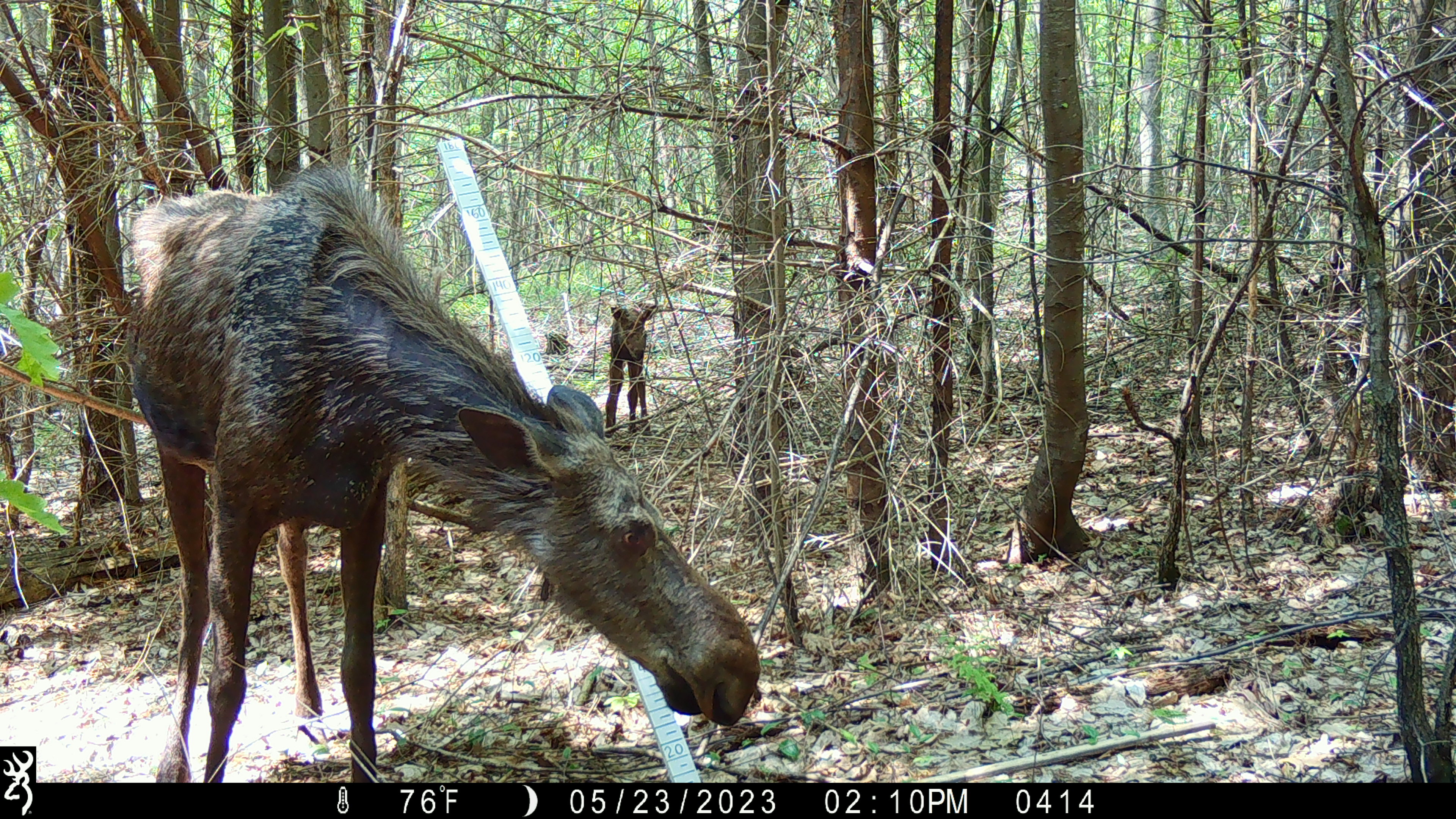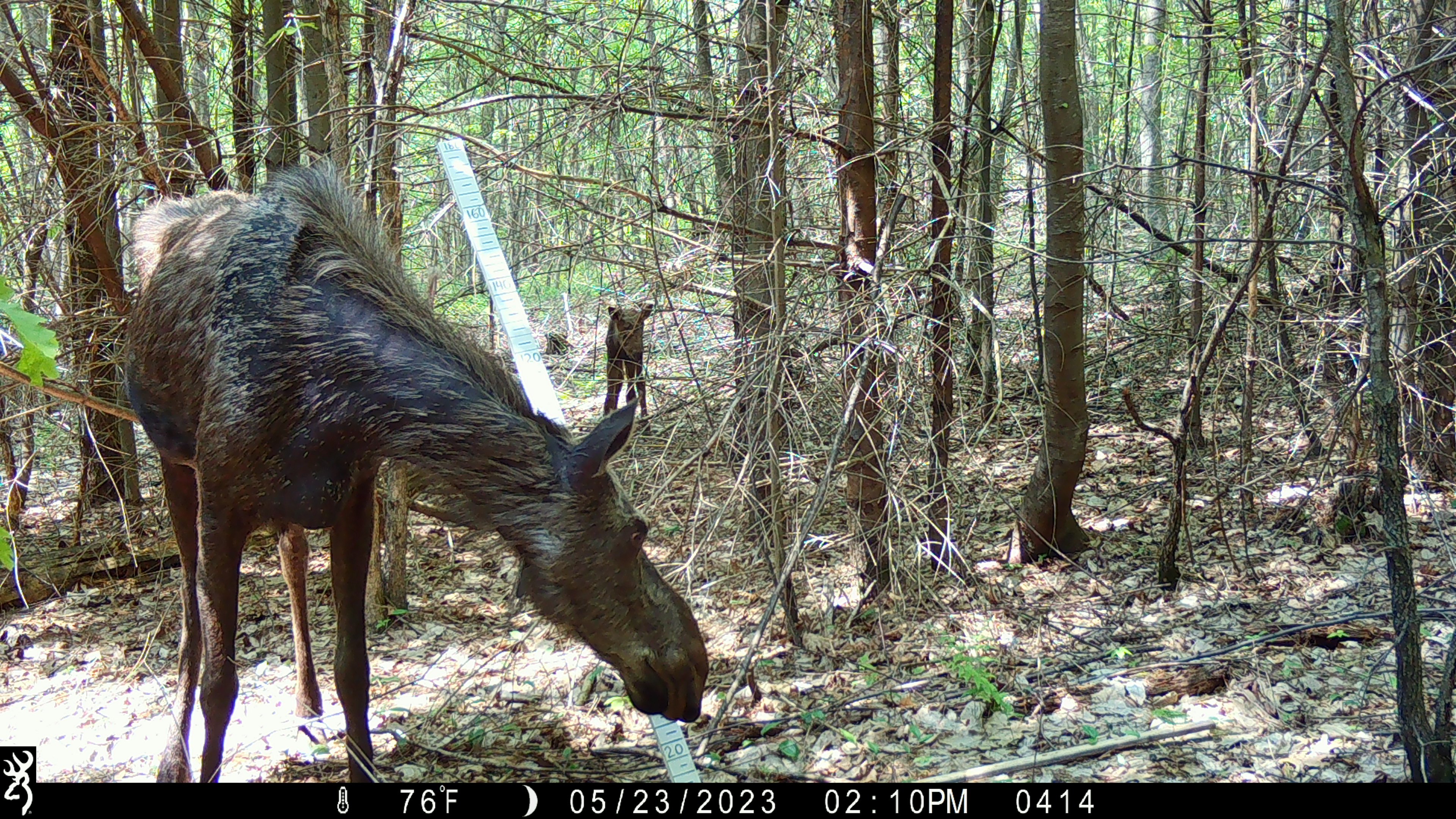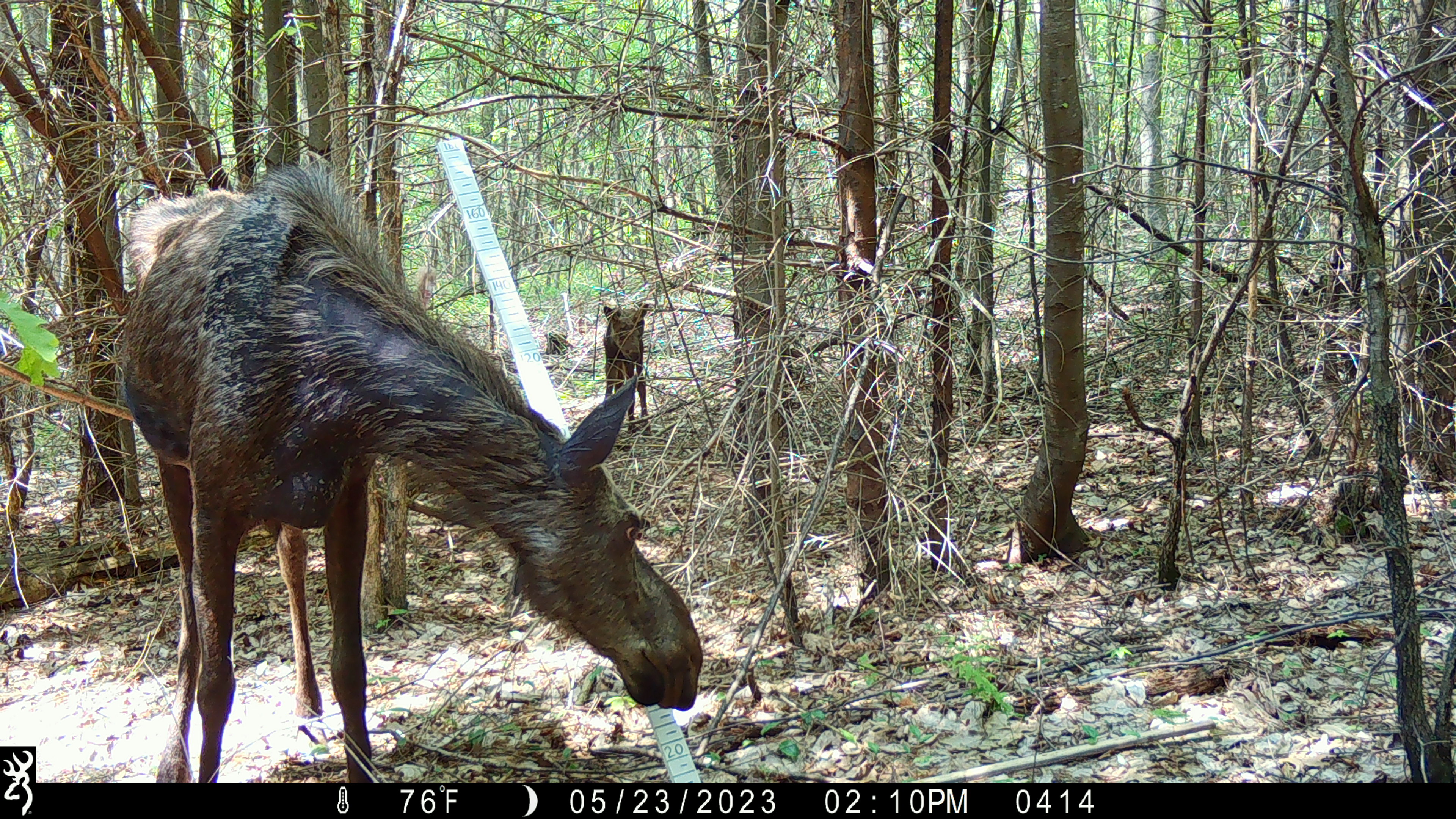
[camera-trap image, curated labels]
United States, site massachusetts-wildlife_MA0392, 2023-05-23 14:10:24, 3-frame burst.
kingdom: Animalia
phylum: Chordata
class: Mammalia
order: Artiodactyla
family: Cervidae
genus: Alces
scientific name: Alces alces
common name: moose